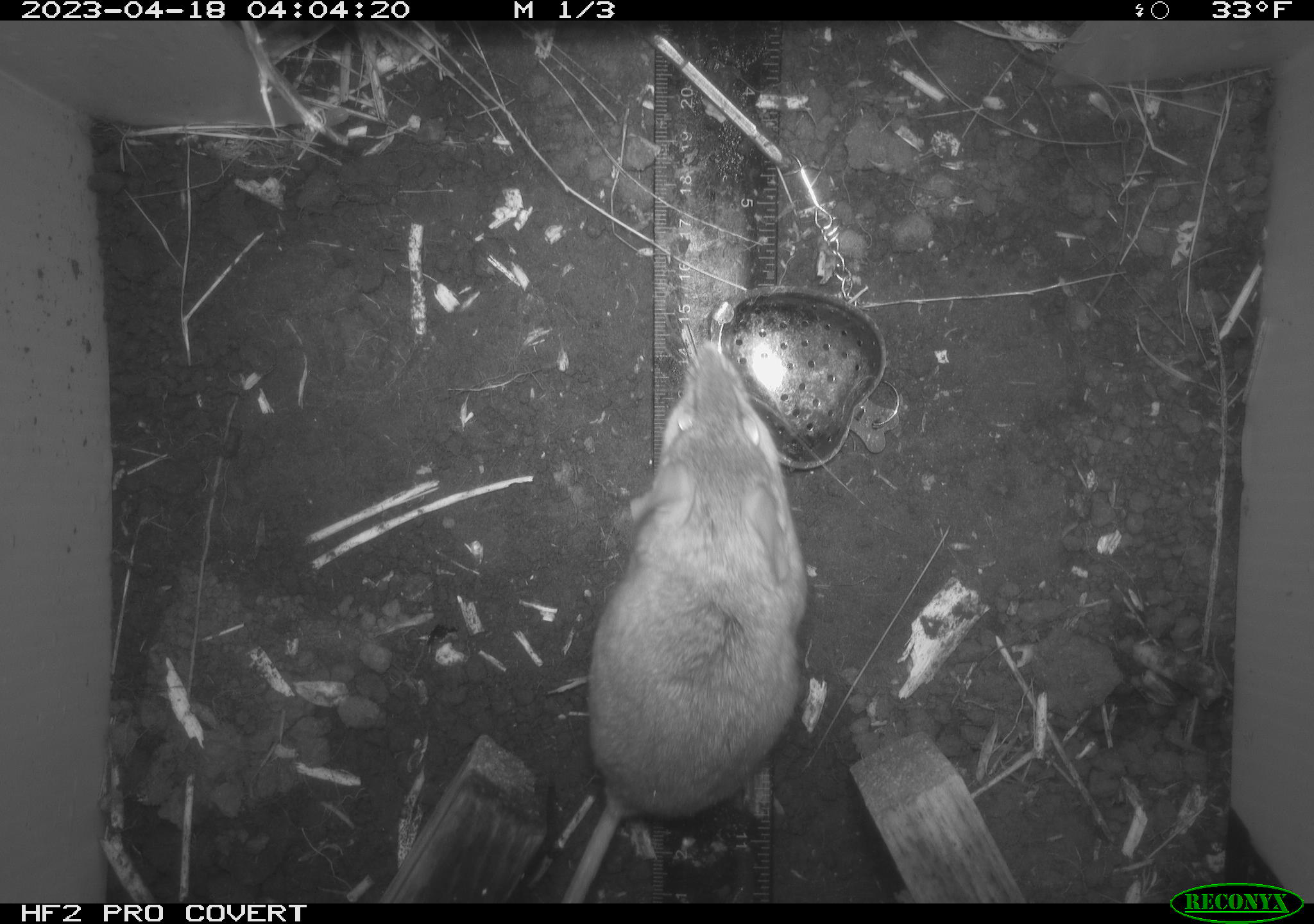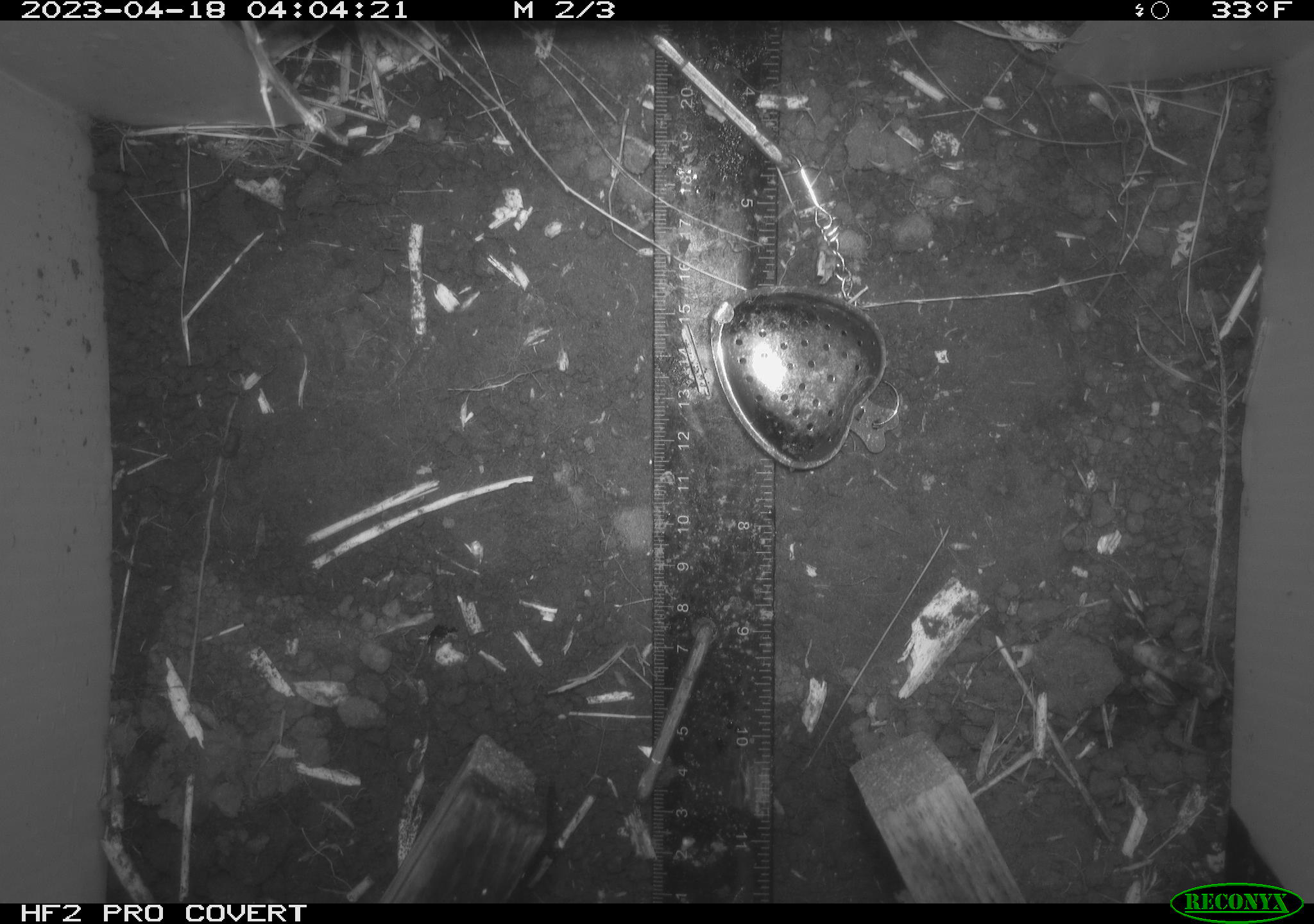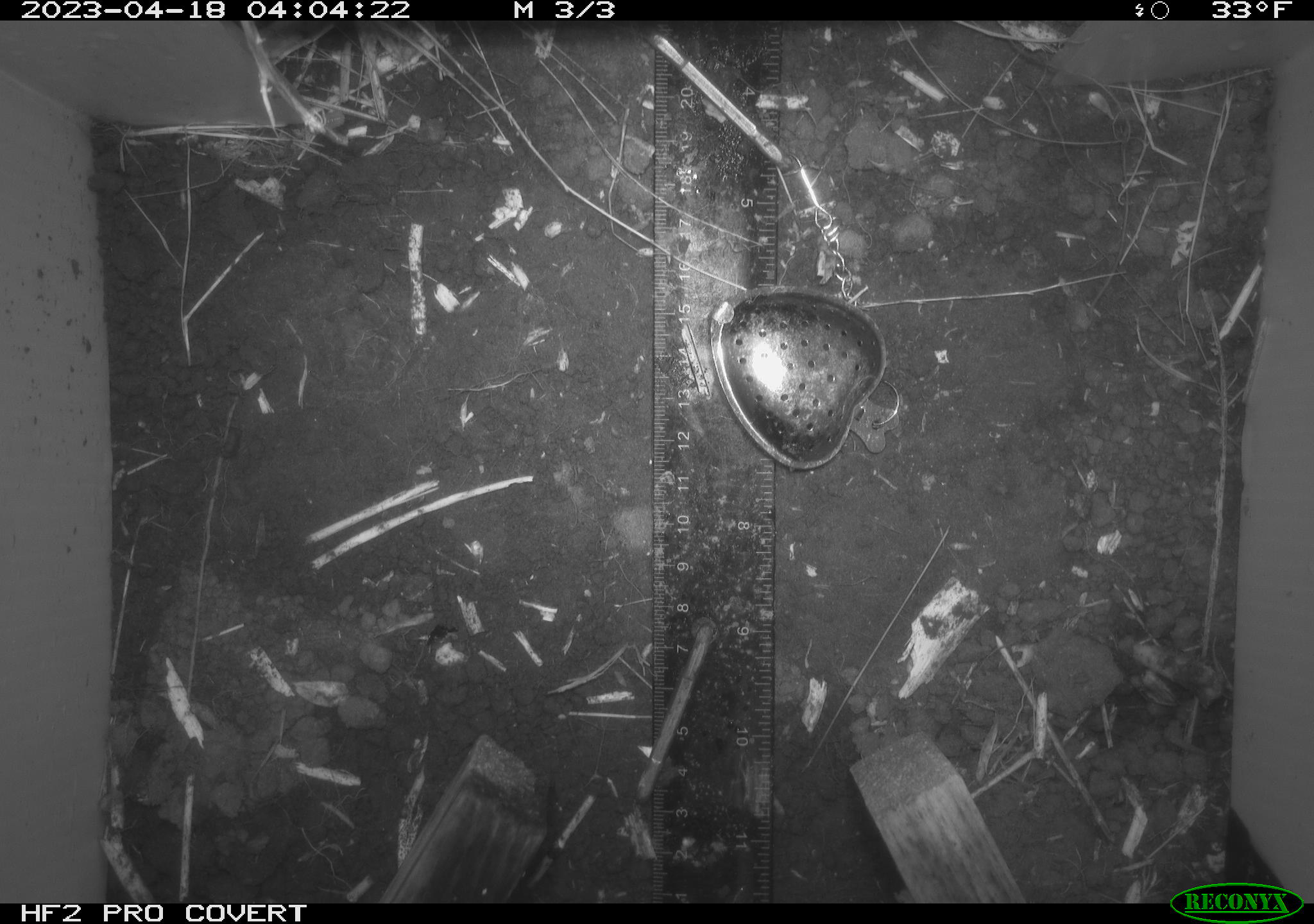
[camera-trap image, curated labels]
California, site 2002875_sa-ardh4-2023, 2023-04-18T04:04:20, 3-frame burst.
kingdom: Animalia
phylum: Chordata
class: Mammalia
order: Rodentia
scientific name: Rodentia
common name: mouse species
Mouse species (Rodentia).